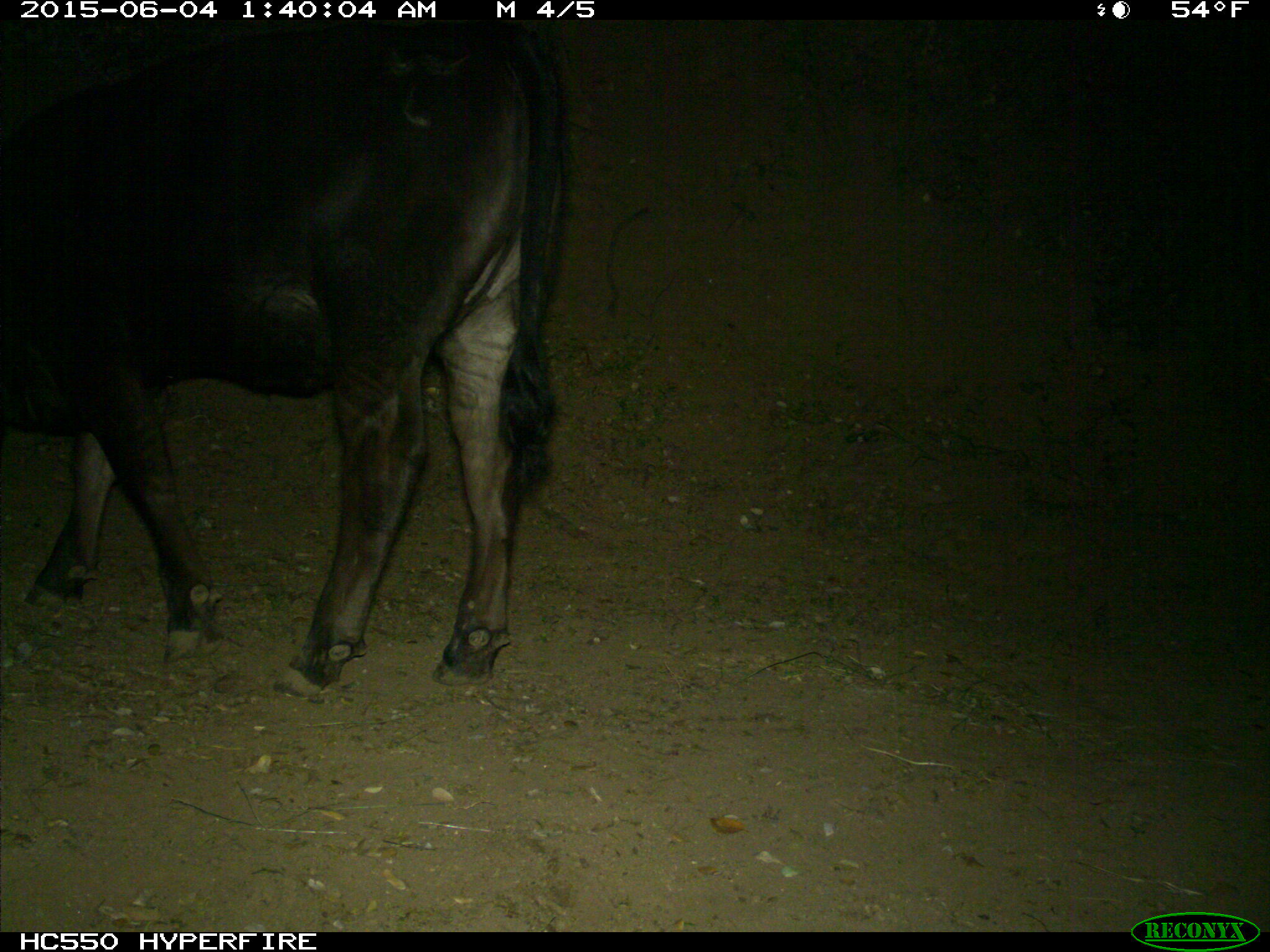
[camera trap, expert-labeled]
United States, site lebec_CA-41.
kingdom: Animalia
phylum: Chordata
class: Mammalia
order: Artiodactyla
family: Bovidae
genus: Bos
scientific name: Bos taurus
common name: domestic cow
Bos taurus (domestic cow).